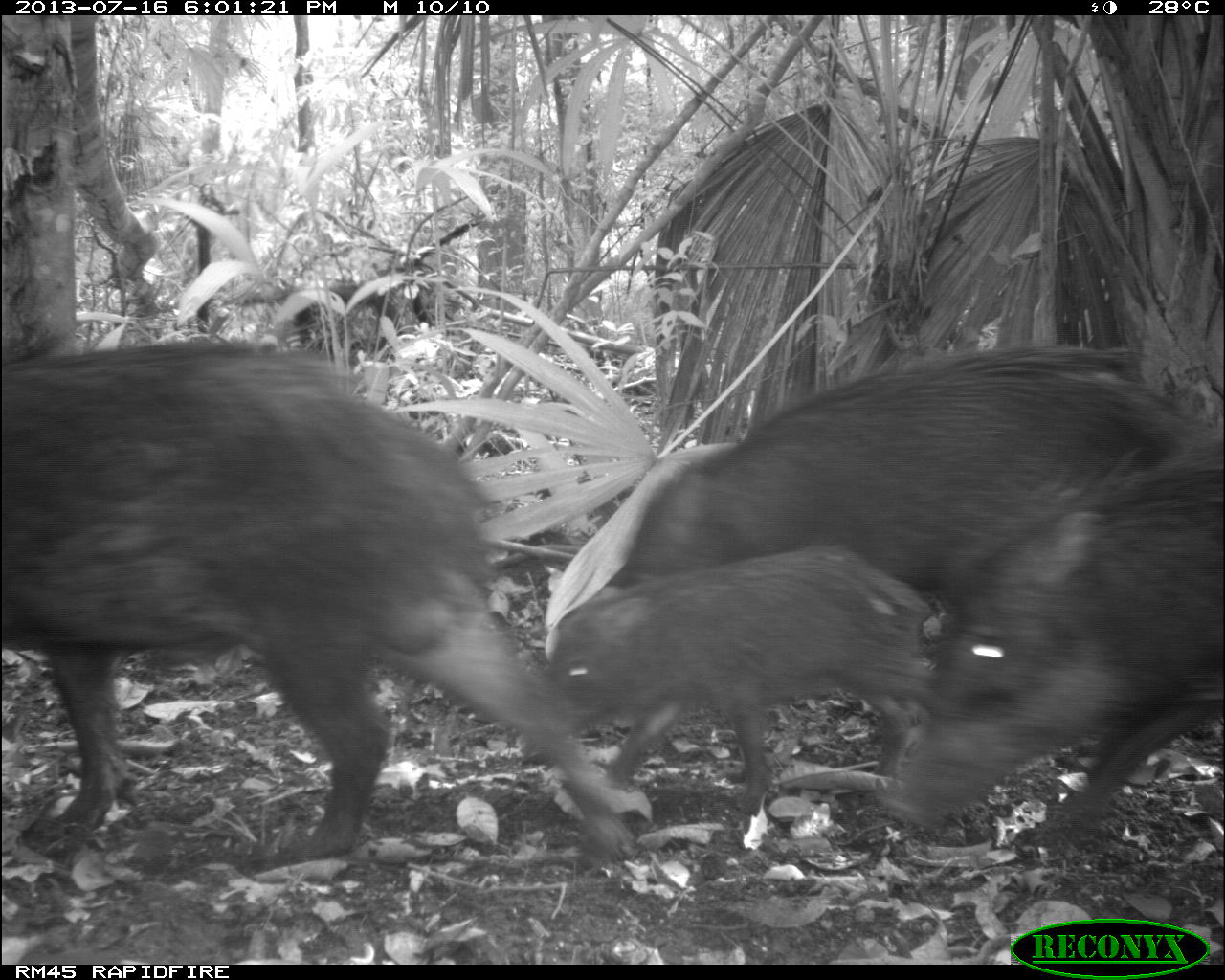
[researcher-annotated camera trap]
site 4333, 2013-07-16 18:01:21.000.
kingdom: Animalia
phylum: Chordata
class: Mammalia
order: Artiodactyla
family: Tayassuidae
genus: Tayassu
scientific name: Tayassu pecari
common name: white-lipped peccary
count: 3